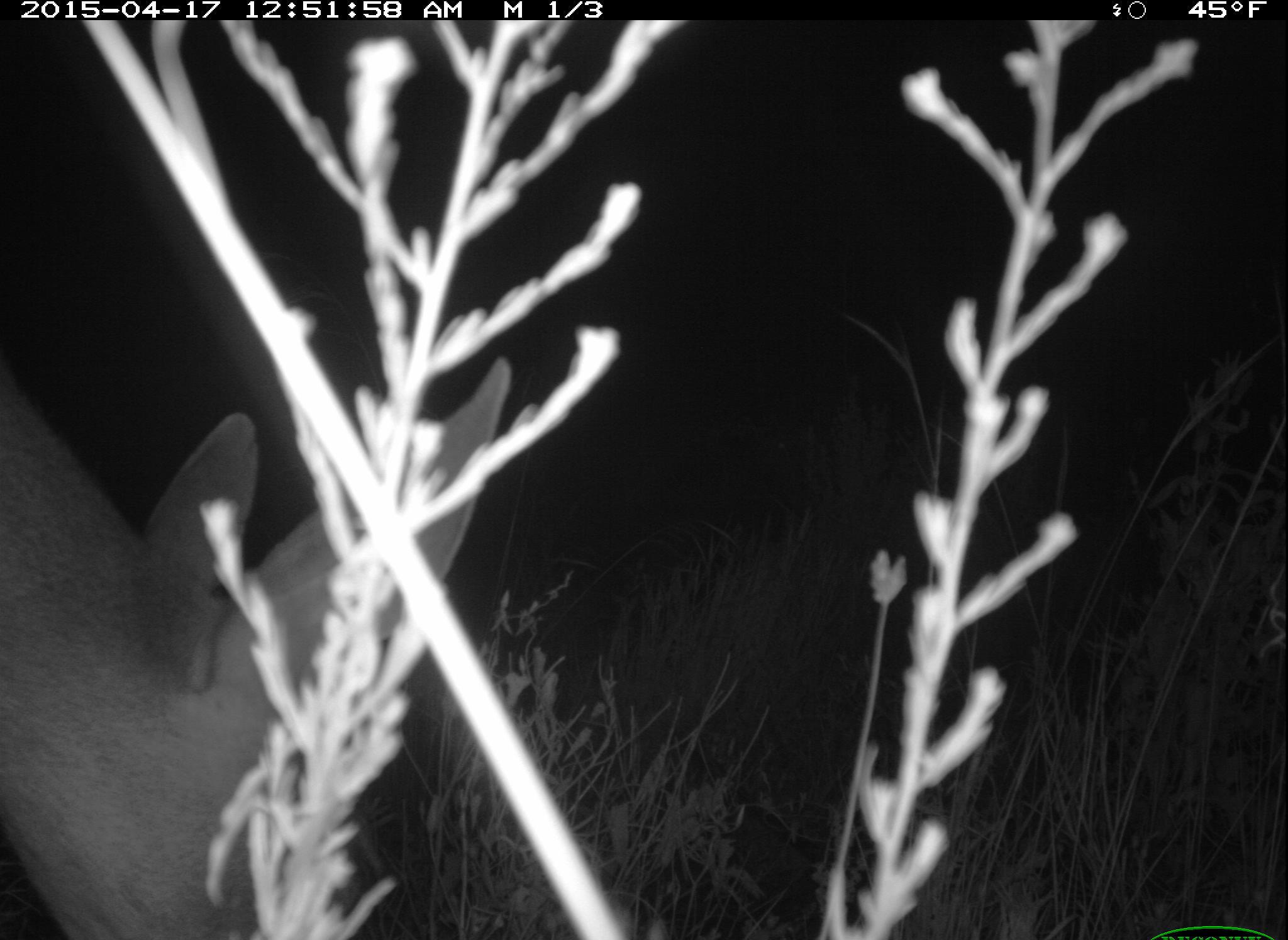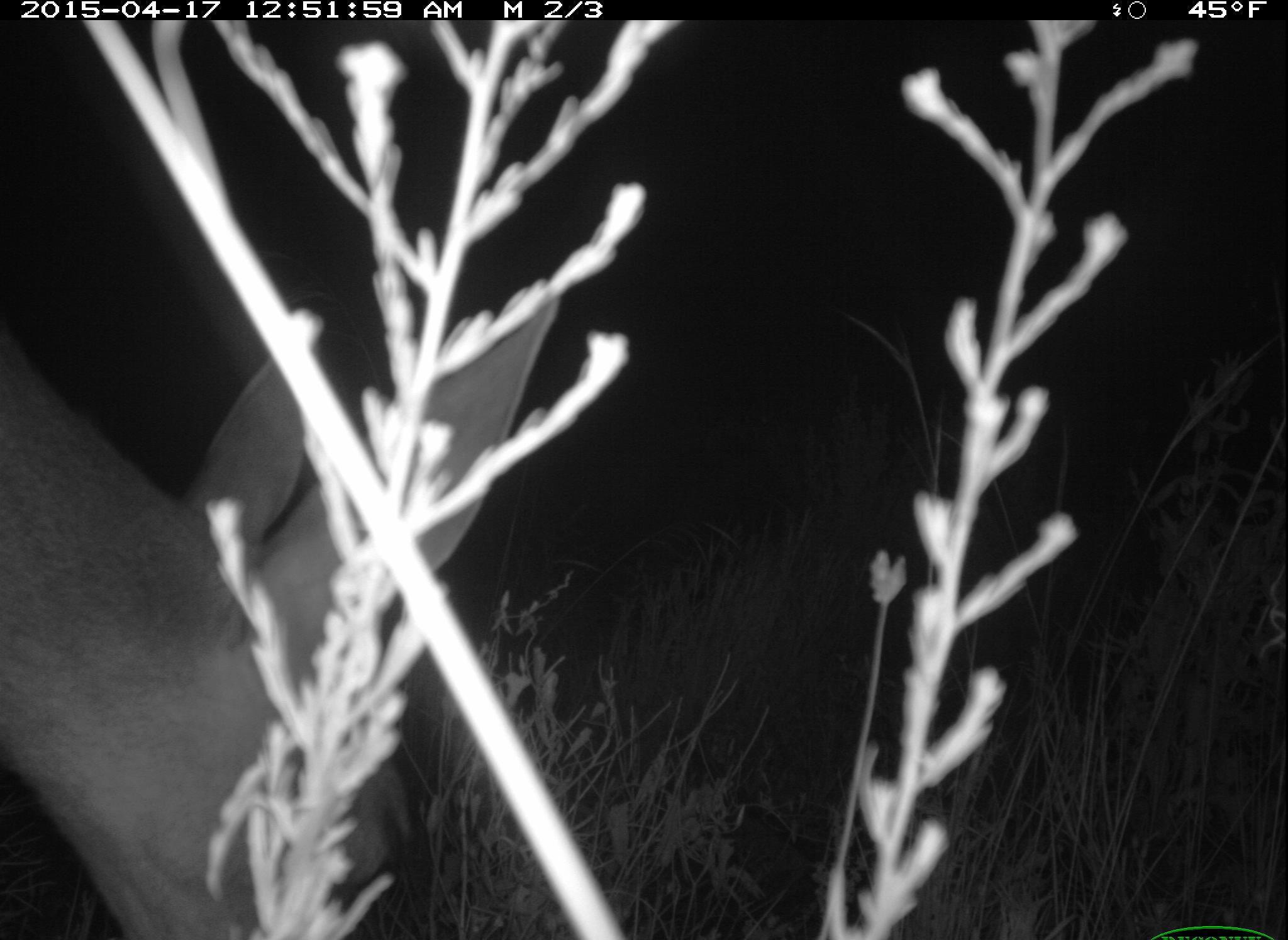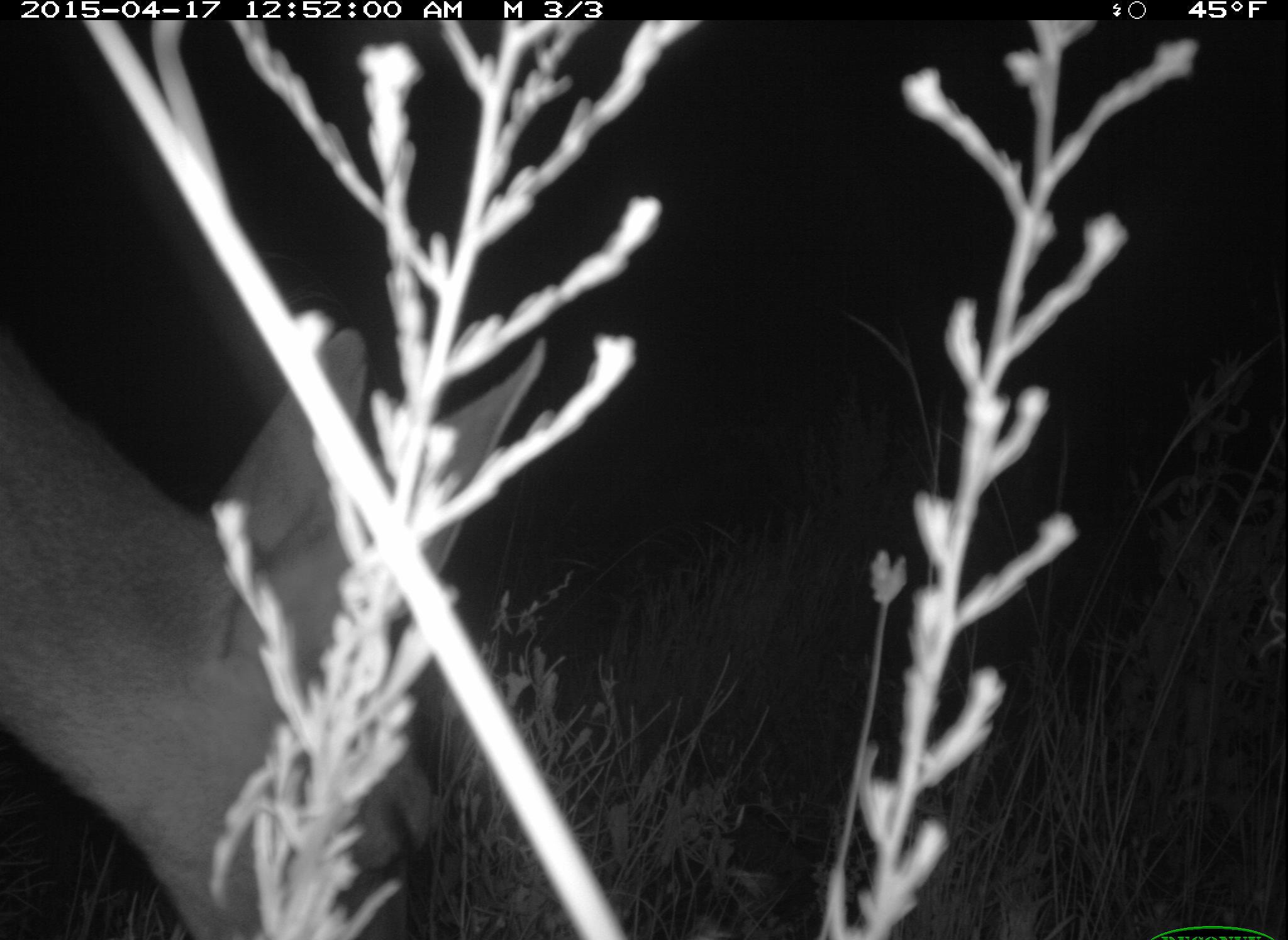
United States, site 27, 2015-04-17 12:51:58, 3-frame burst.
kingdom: Animalia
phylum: Chordata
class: Mammalia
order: Artiodactyla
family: Cervidae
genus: Odocoileus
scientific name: Odocoileus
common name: deer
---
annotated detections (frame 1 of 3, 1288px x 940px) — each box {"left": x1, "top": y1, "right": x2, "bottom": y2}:
deer: {"left": 1, "top": 354, "right": 514, "bottom": 940}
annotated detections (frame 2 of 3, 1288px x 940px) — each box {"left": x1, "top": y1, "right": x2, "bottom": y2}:
deer: {"left": 1, "top": 279, "right": 559, "bottom": 940}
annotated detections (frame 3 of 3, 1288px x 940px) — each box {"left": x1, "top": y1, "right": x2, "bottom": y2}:
deer: {"left": 0, "top": 323, "right": 548, "bottom": 939}